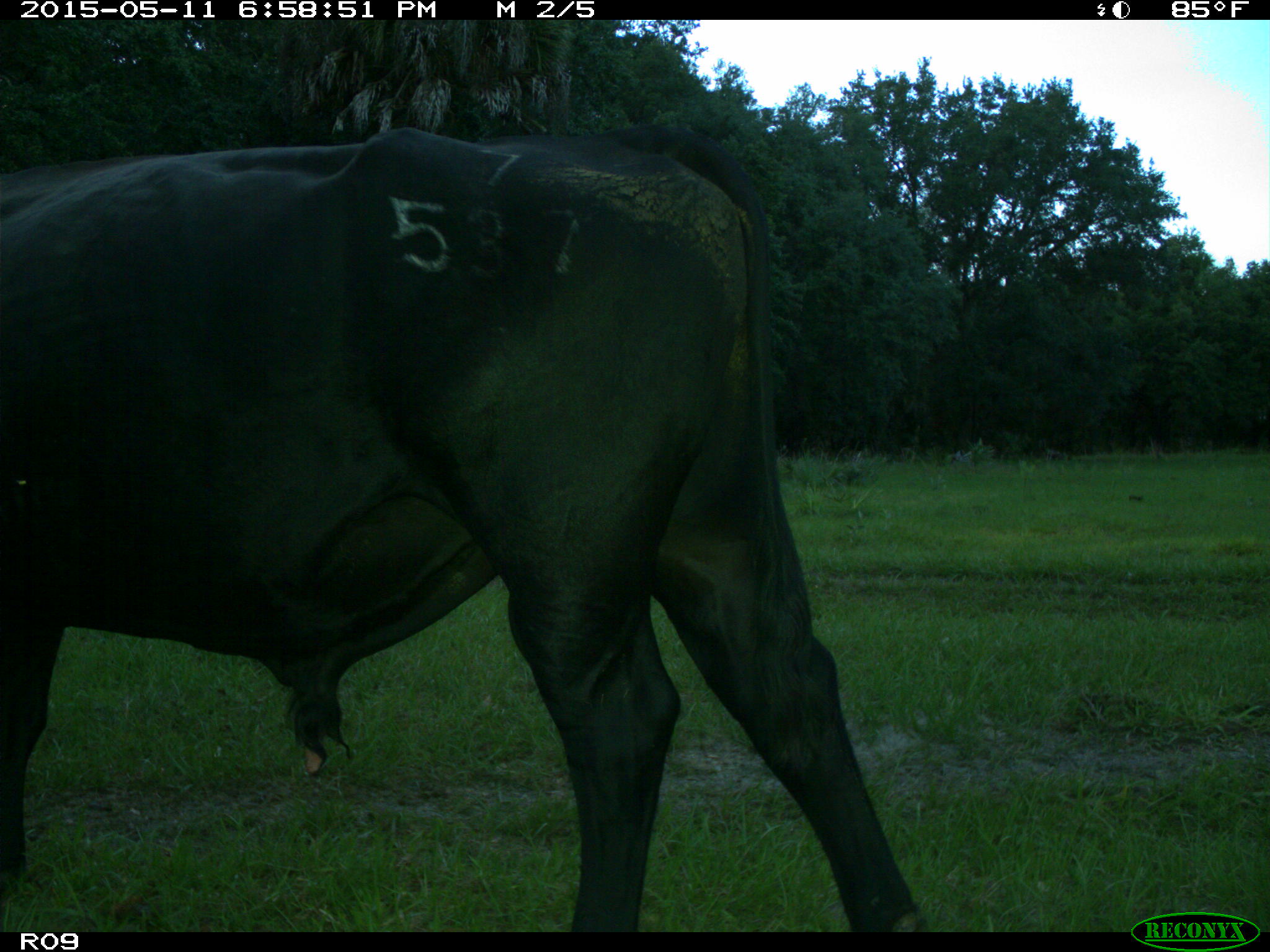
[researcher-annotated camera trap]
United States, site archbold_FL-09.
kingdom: Animalia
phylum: Chordata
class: Mammalia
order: Artiodactyla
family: Bovidae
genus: Bos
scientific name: Bos taurus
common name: domestic cow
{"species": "Bos taurus (domestic cow)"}